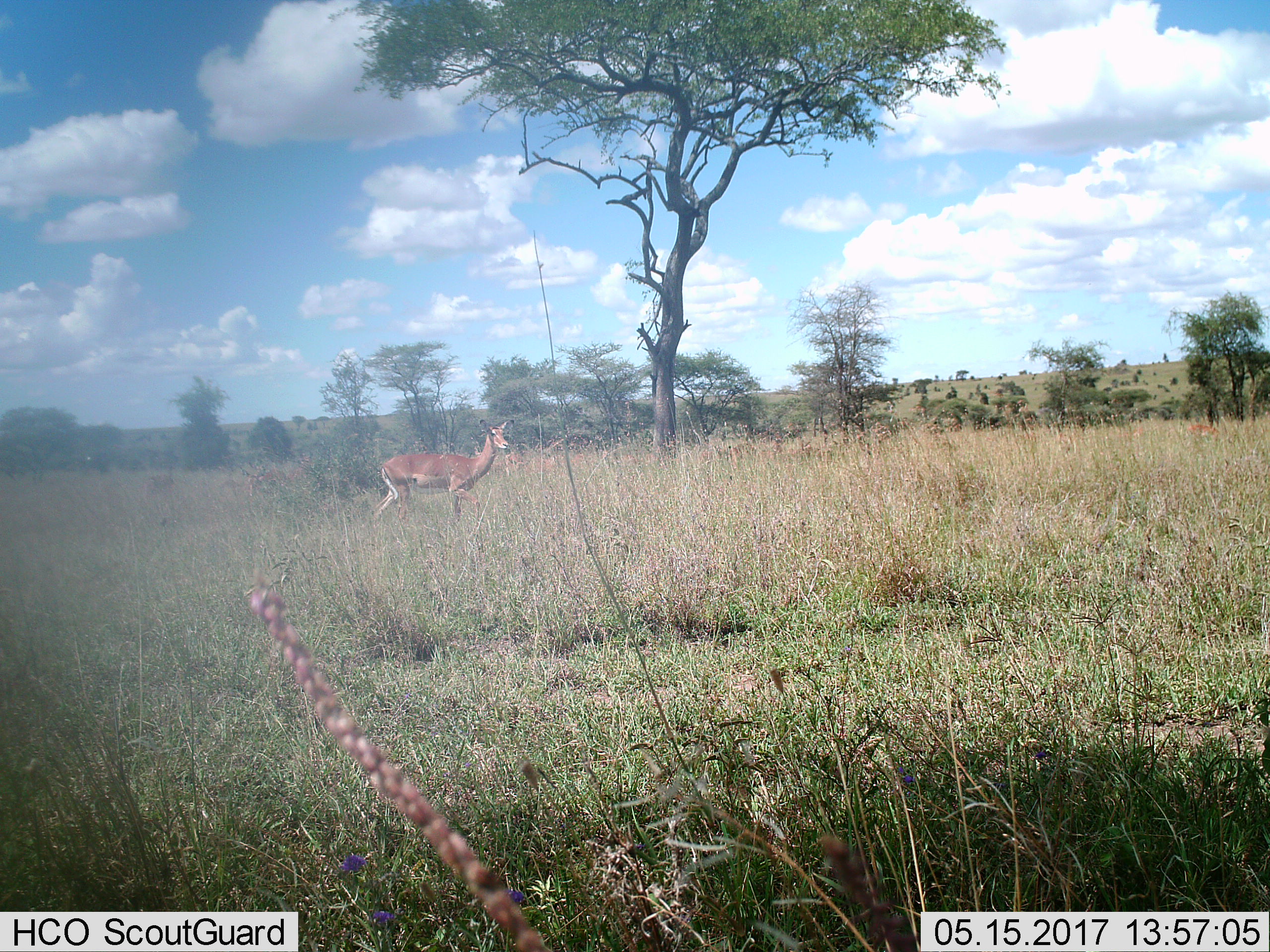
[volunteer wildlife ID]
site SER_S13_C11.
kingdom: Animalia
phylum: Chordata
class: Mammalia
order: Artiodactyla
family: Bovidae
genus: Aepyceros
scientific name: Aepyceros melampus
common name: impala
Impala (Aepyceros melampus), count 1. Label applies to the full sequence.